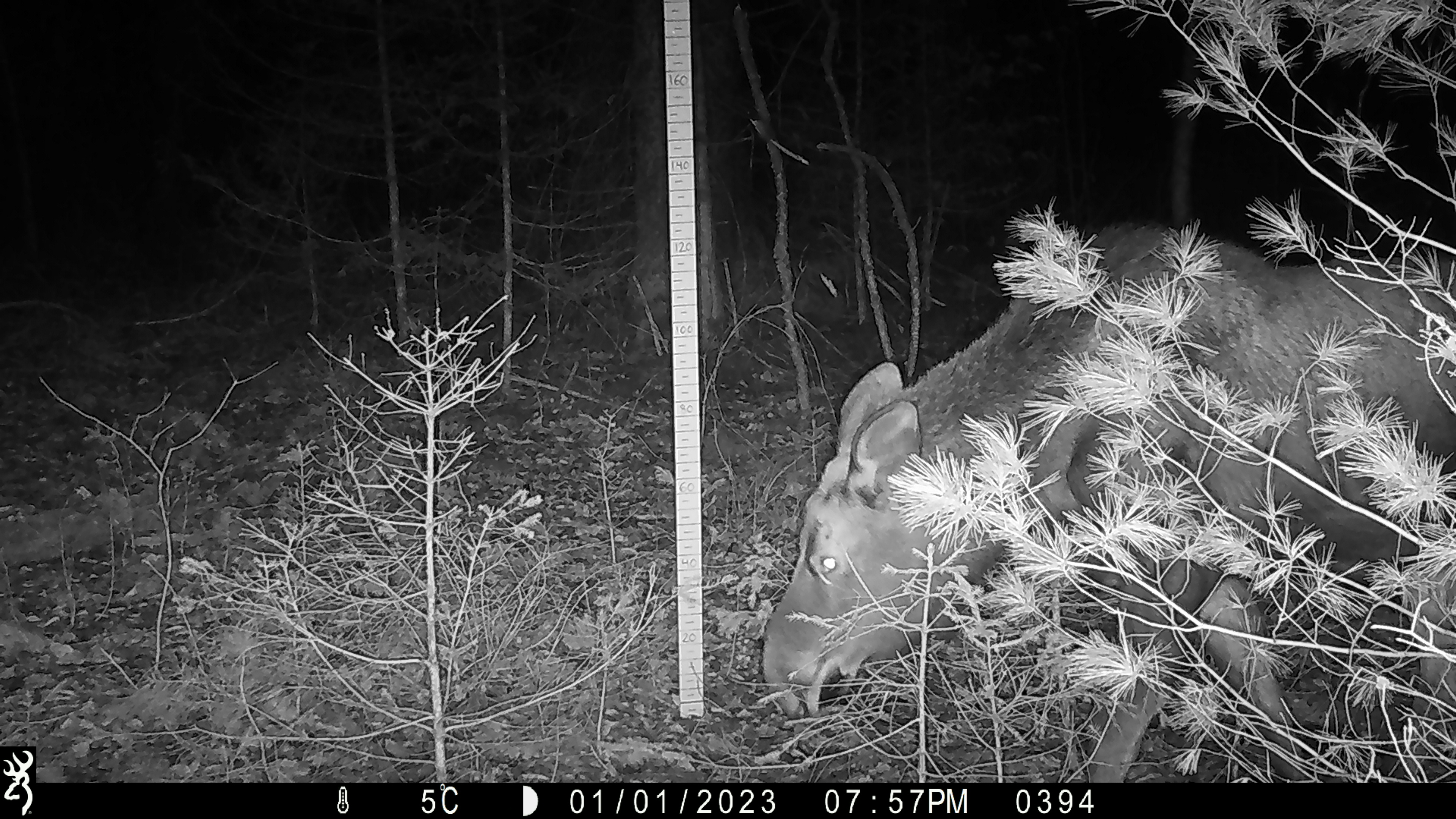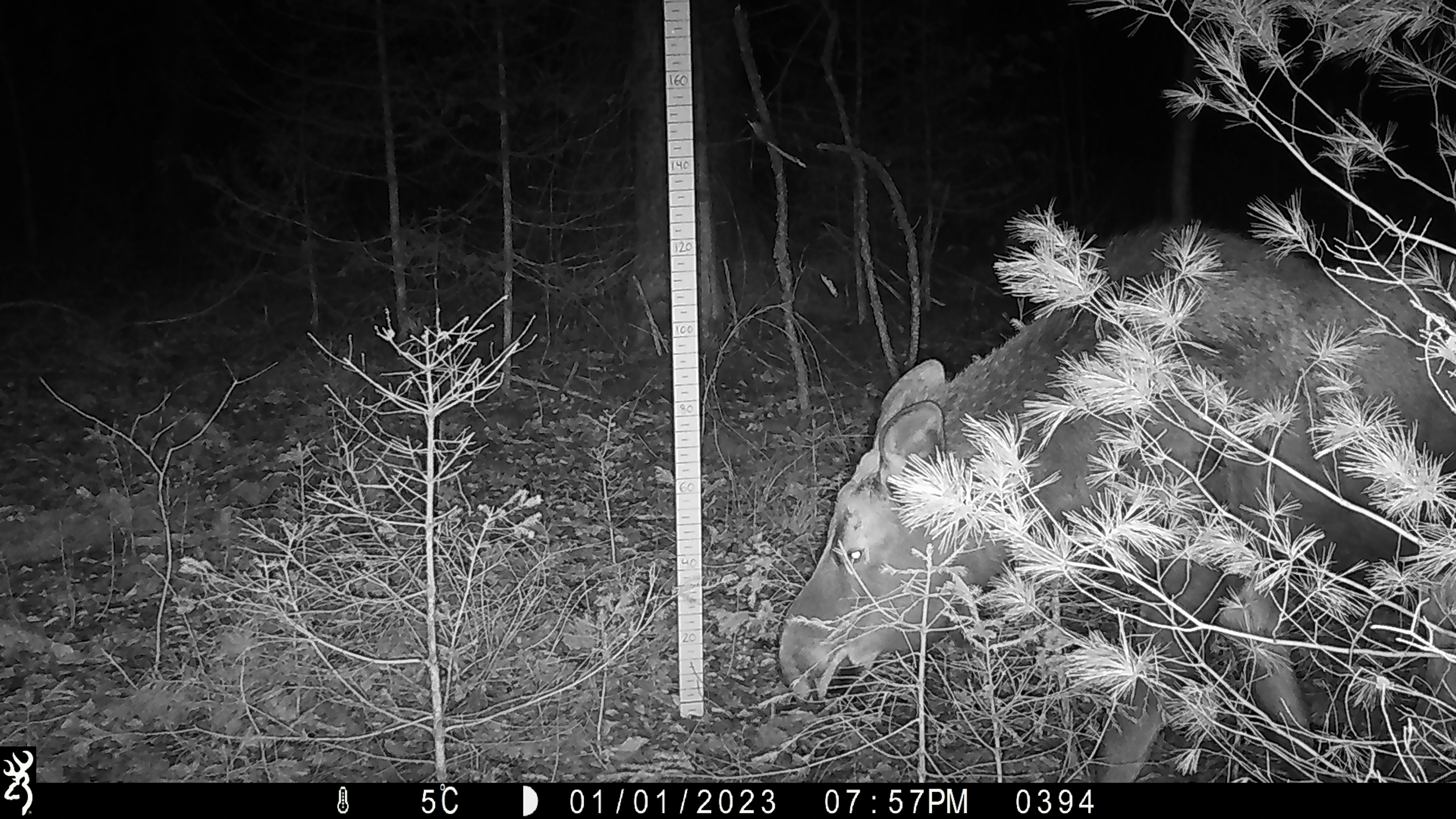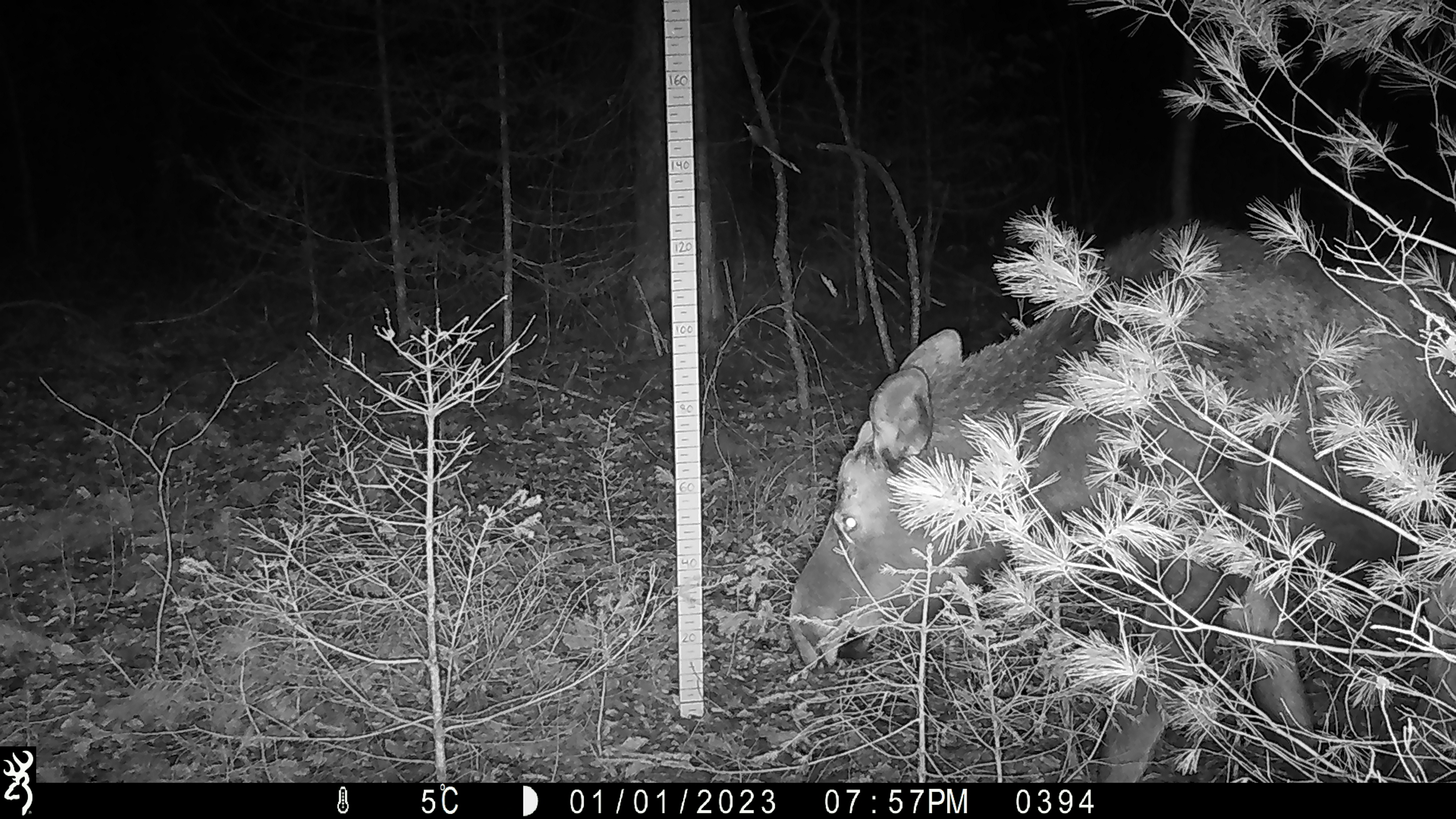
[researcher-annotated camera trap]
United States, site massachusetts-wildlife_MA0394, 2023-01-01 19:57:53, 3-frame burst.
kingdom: Animalia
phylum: Chordata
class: Mammalia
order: Artiodactyla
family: Cervidae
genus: Alces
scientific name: Alces alces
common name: moose